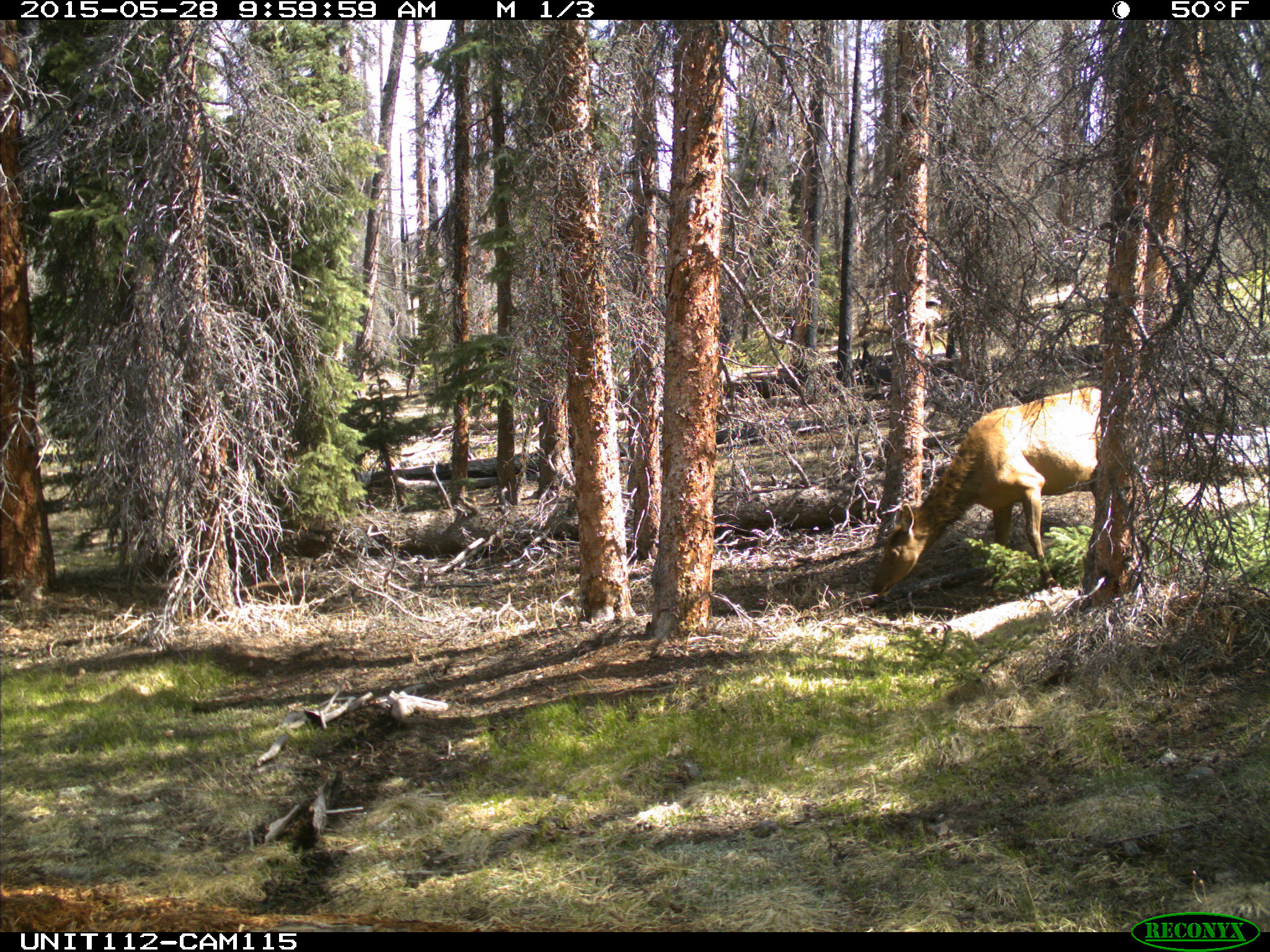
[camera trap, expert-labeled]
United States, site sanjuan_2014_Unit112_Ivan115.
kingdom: Animalia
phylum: Chordata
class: Mammalia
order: Artiodactyla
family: Cervidae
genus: Cervus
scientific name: Cervus elaphus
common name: red deer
Cervus elaphus (red deer).